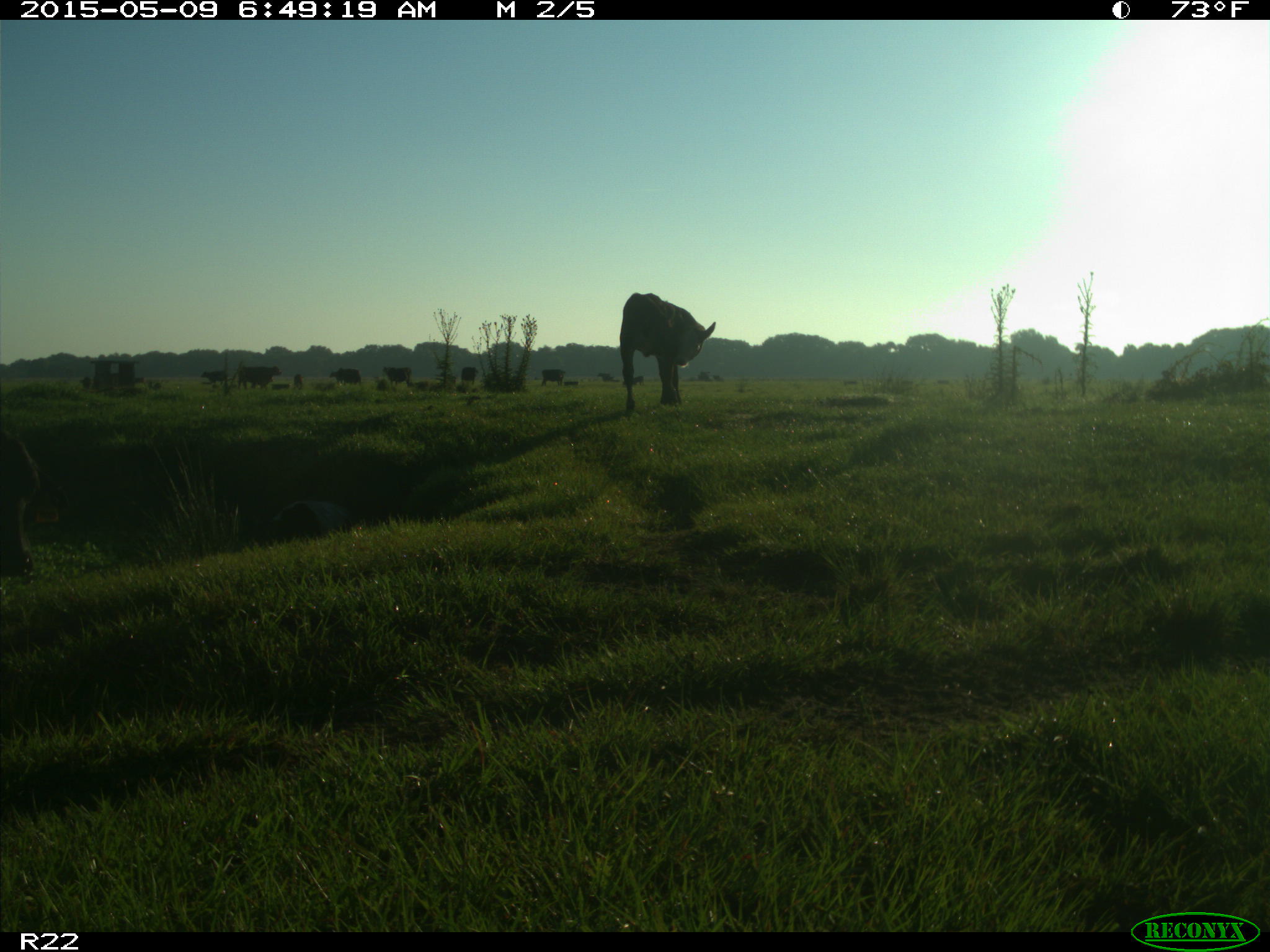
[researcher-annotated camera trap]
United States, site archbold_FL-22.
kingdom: Animalia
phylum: Chordata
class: Mammalia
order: Artiodactyla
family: Bovidae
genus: Bos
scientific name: Bos taurus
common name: domestic cow